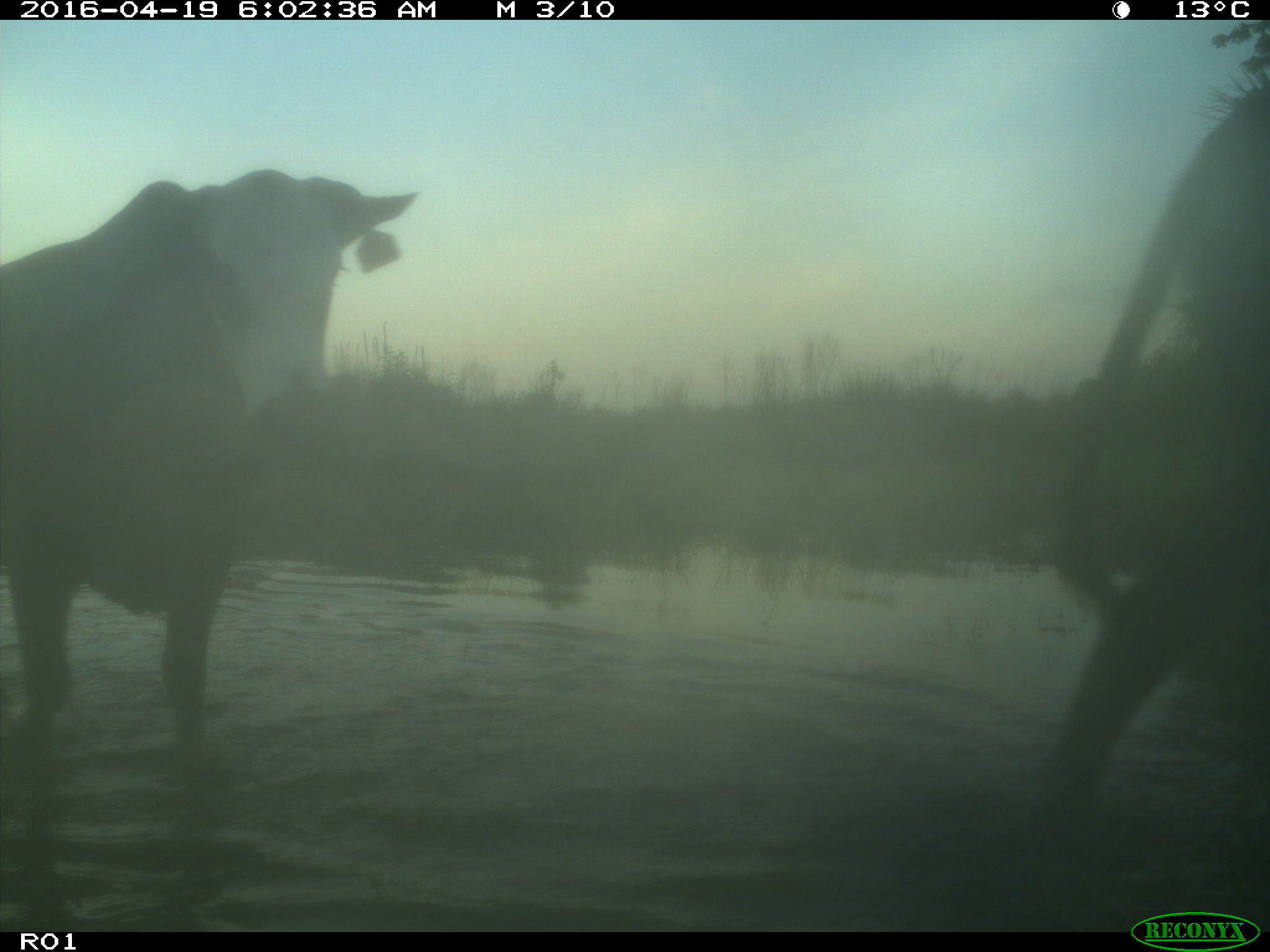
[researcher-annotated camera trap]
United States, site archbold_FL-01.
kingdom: Animalia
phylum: Chordata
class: Mammalia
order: Artiodactyla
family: Bovidae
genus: Bos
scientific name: Bos taurus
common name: domestic cow